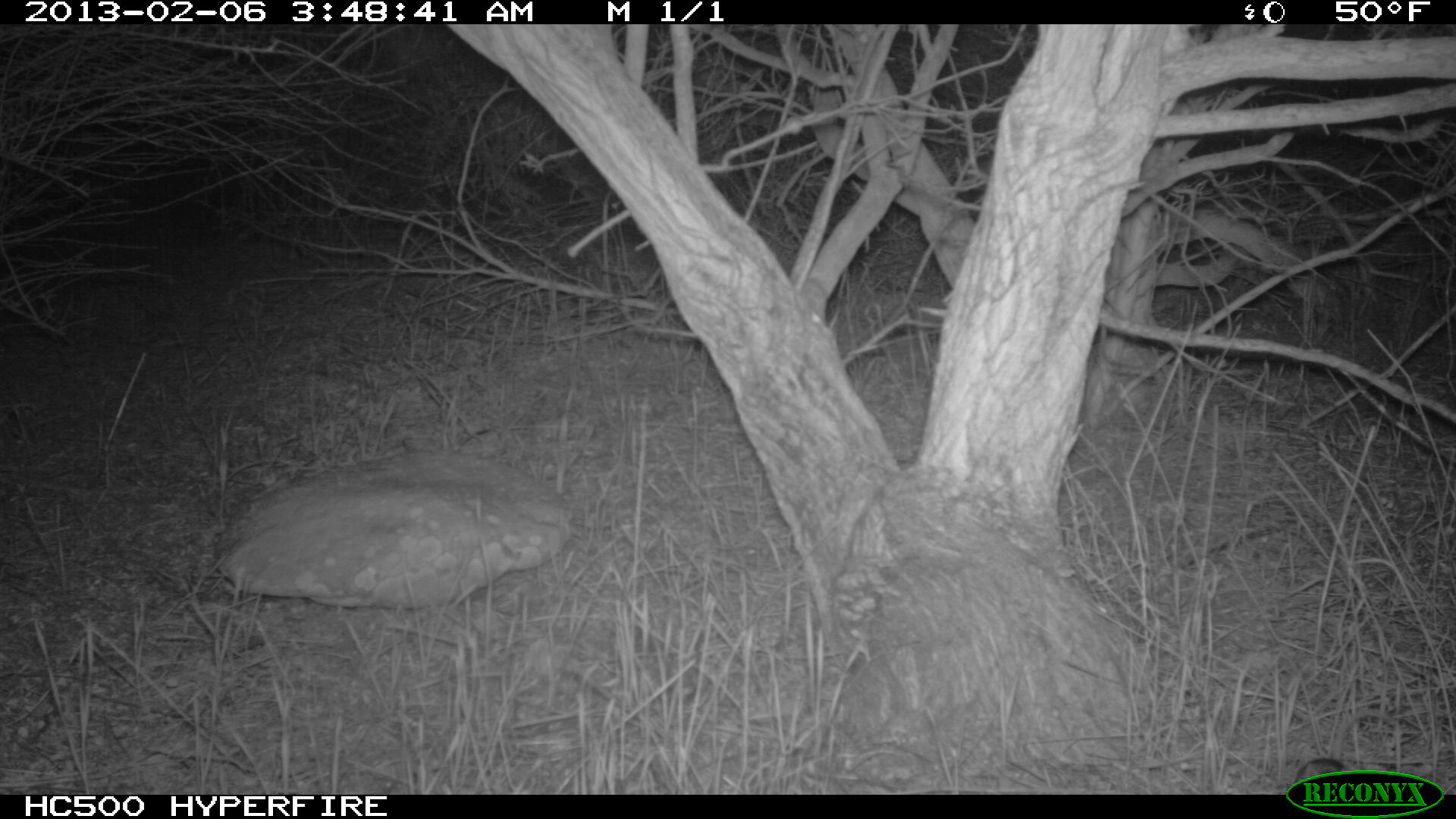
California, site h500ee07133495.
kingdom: Animalia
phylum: Chordata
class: Aves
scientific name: Aves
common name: bird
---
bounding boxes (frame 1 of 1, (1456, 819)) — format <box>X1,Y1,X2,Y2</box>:
bird: <box>1294,758,1349,783</box>